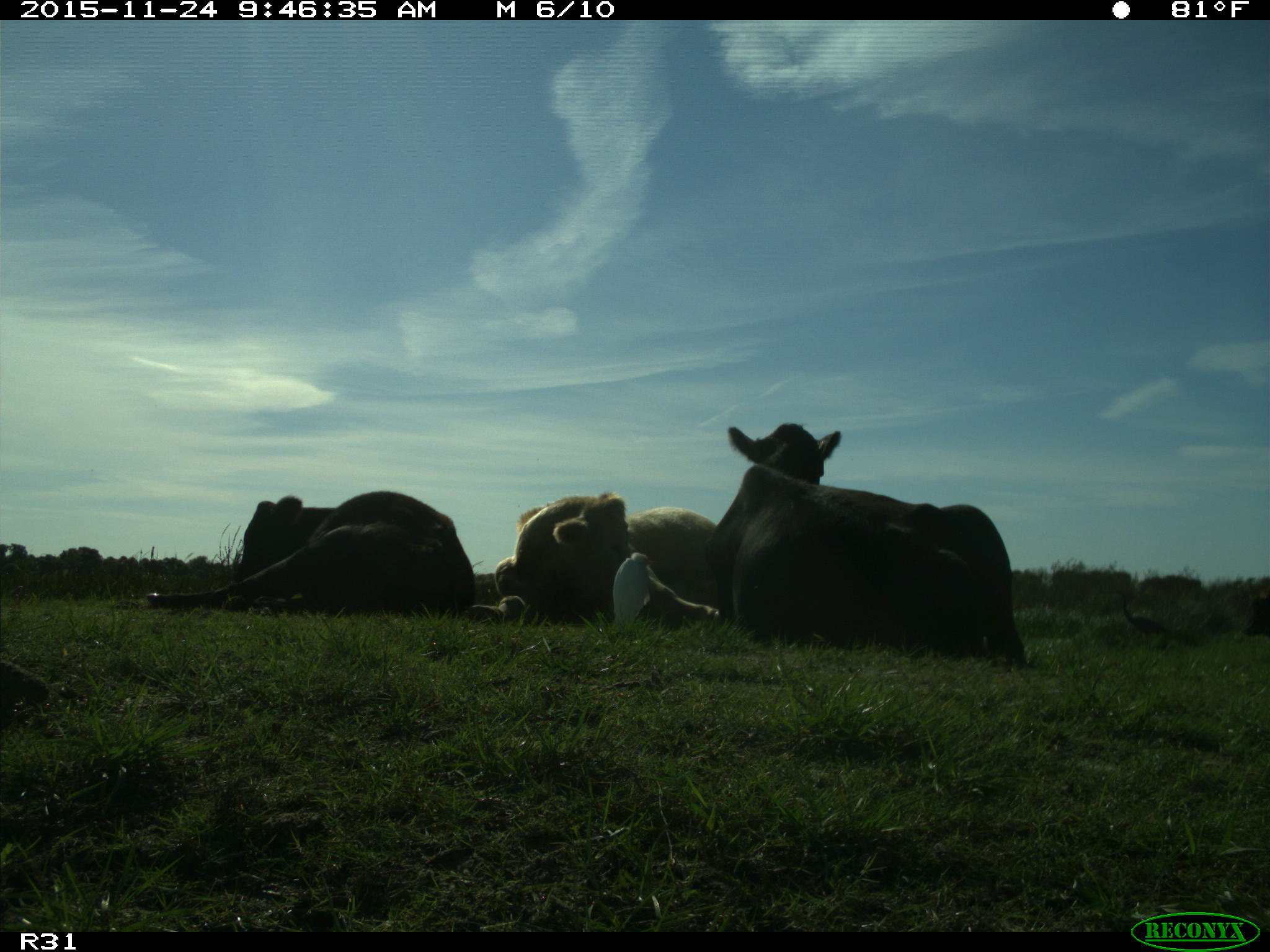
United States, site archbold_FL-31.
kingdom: Animalia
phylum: Chordata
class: Mammalia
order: Artiodactyla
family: Bovidae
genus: Bos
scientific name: Bos taurus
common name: domestic cow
Bos taurus (domestic cow).